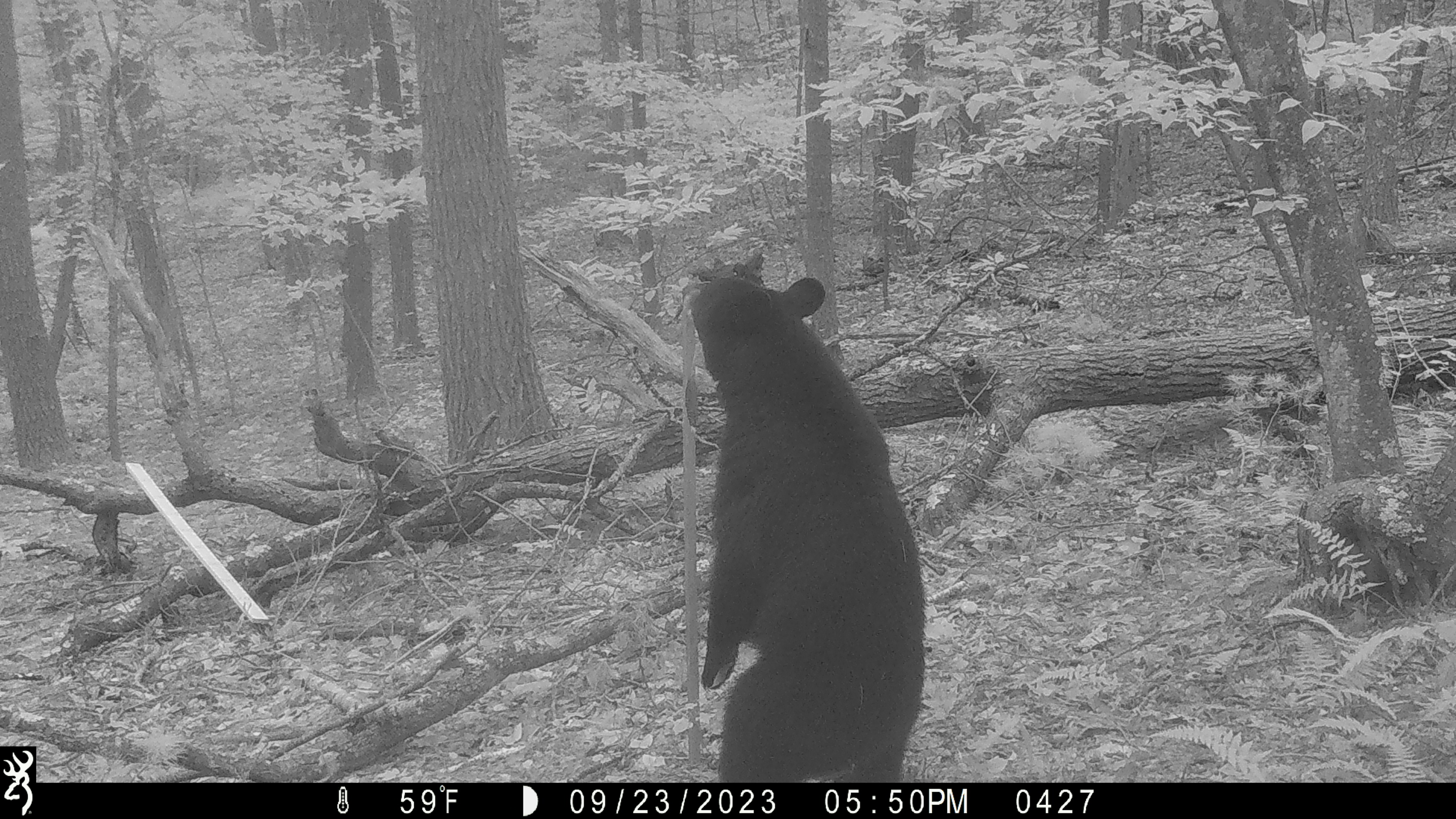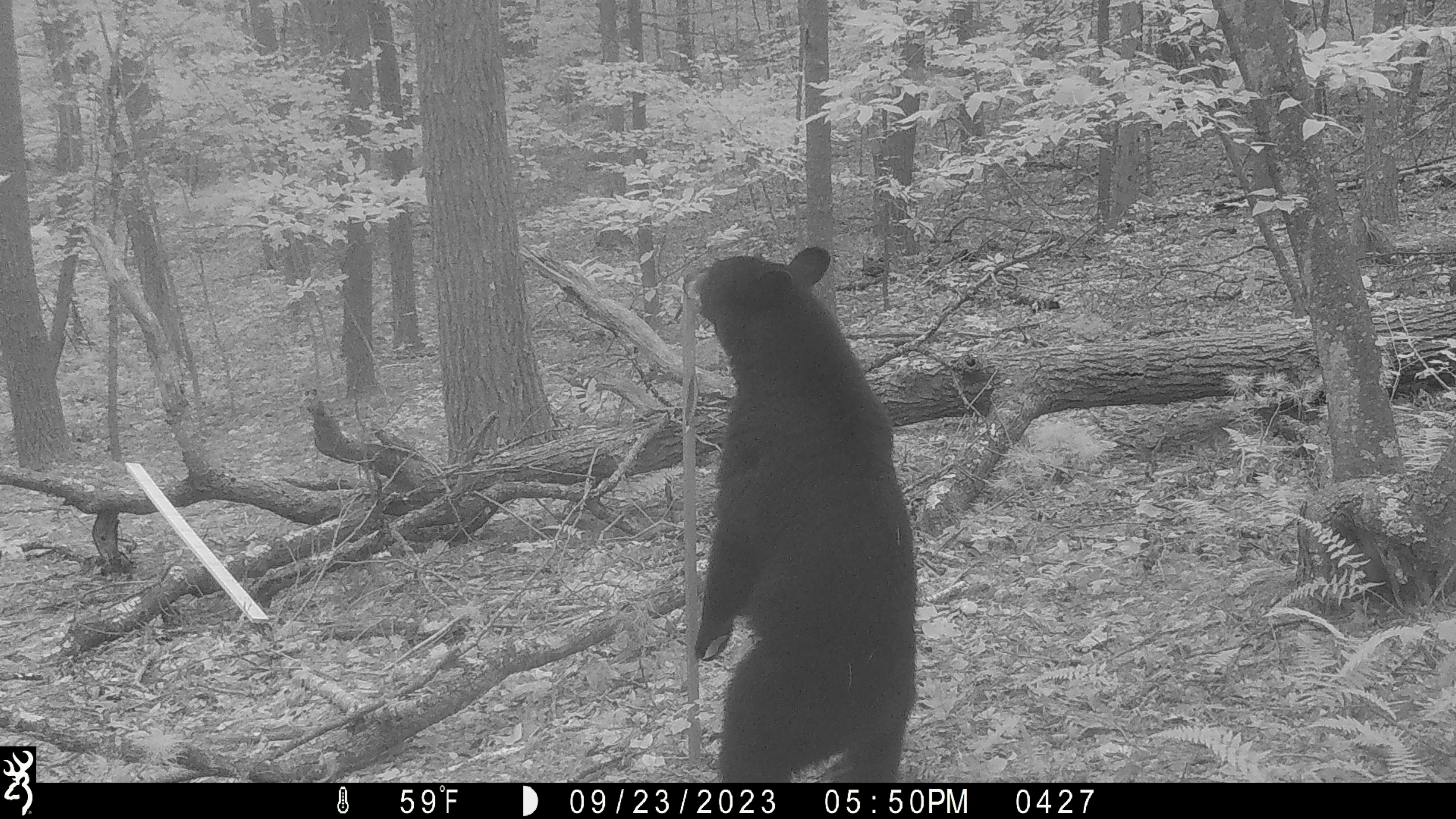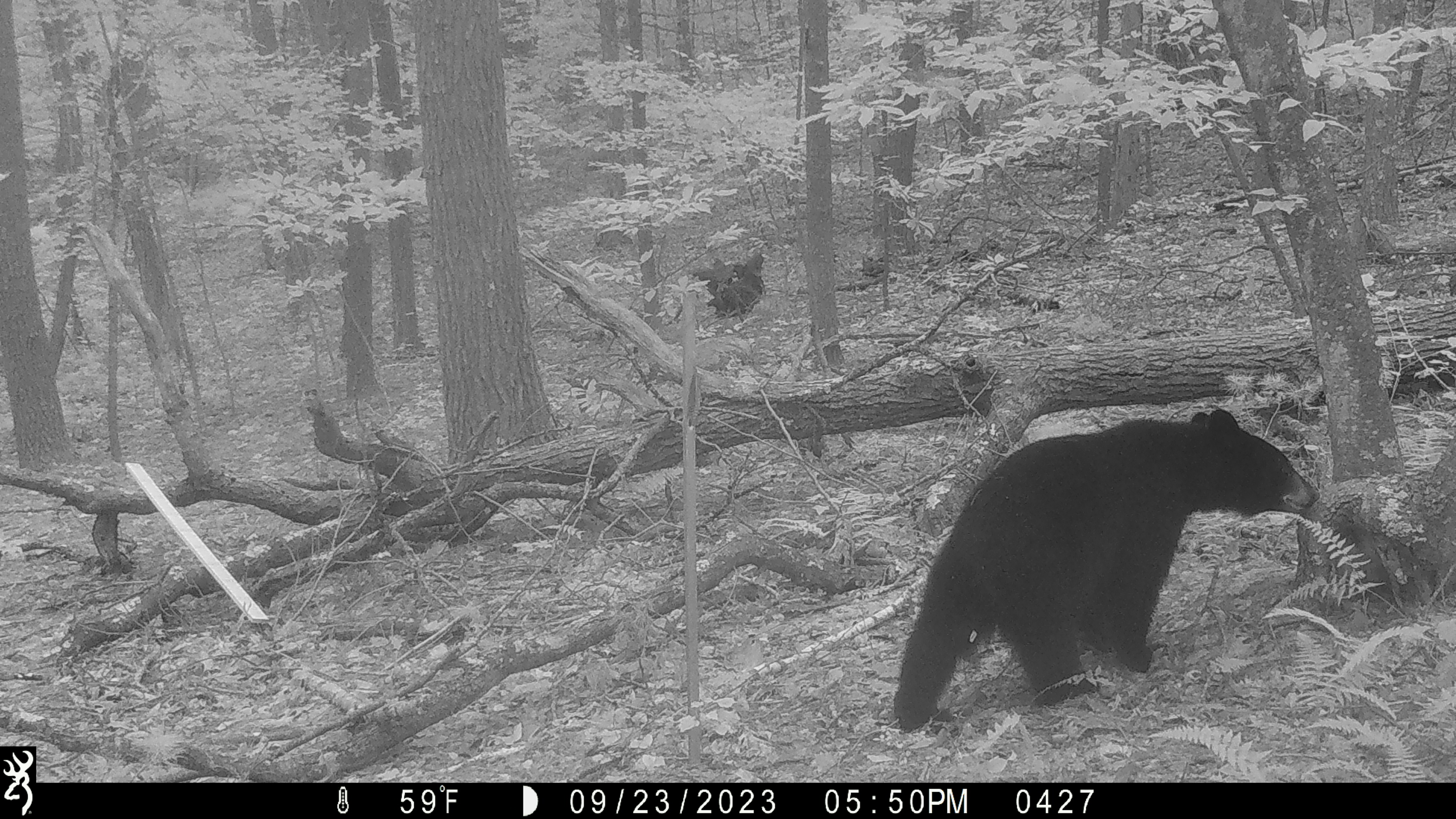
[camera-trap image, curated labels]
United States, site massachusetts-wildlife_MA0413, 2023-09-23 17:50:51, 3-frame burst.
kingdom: Animalia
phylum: Chordata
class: Mammalia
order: Carnivora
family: Ursidae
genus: Ursus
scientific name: Ursus americanus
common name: black bear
Black bear (Ursus americanus).